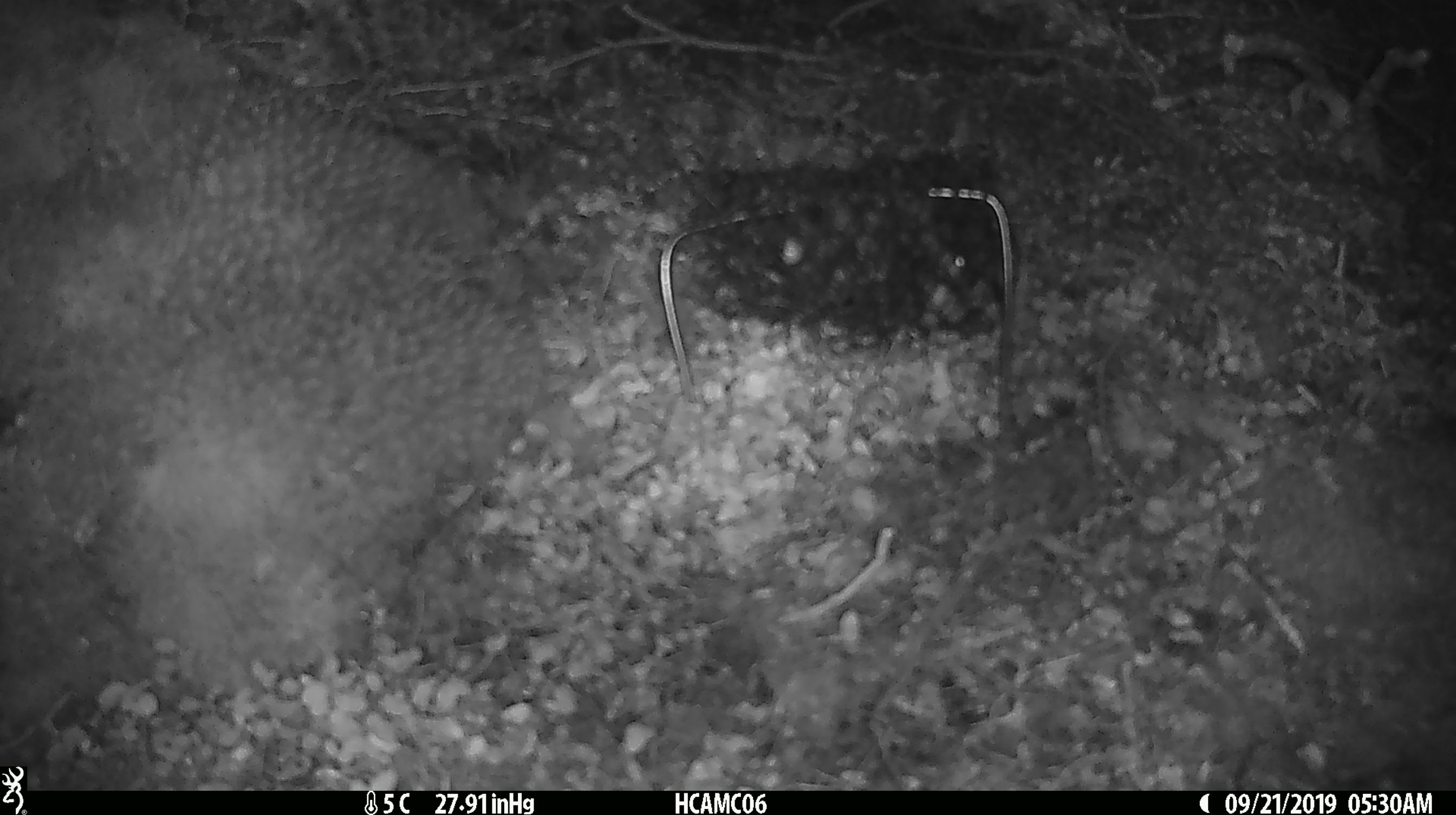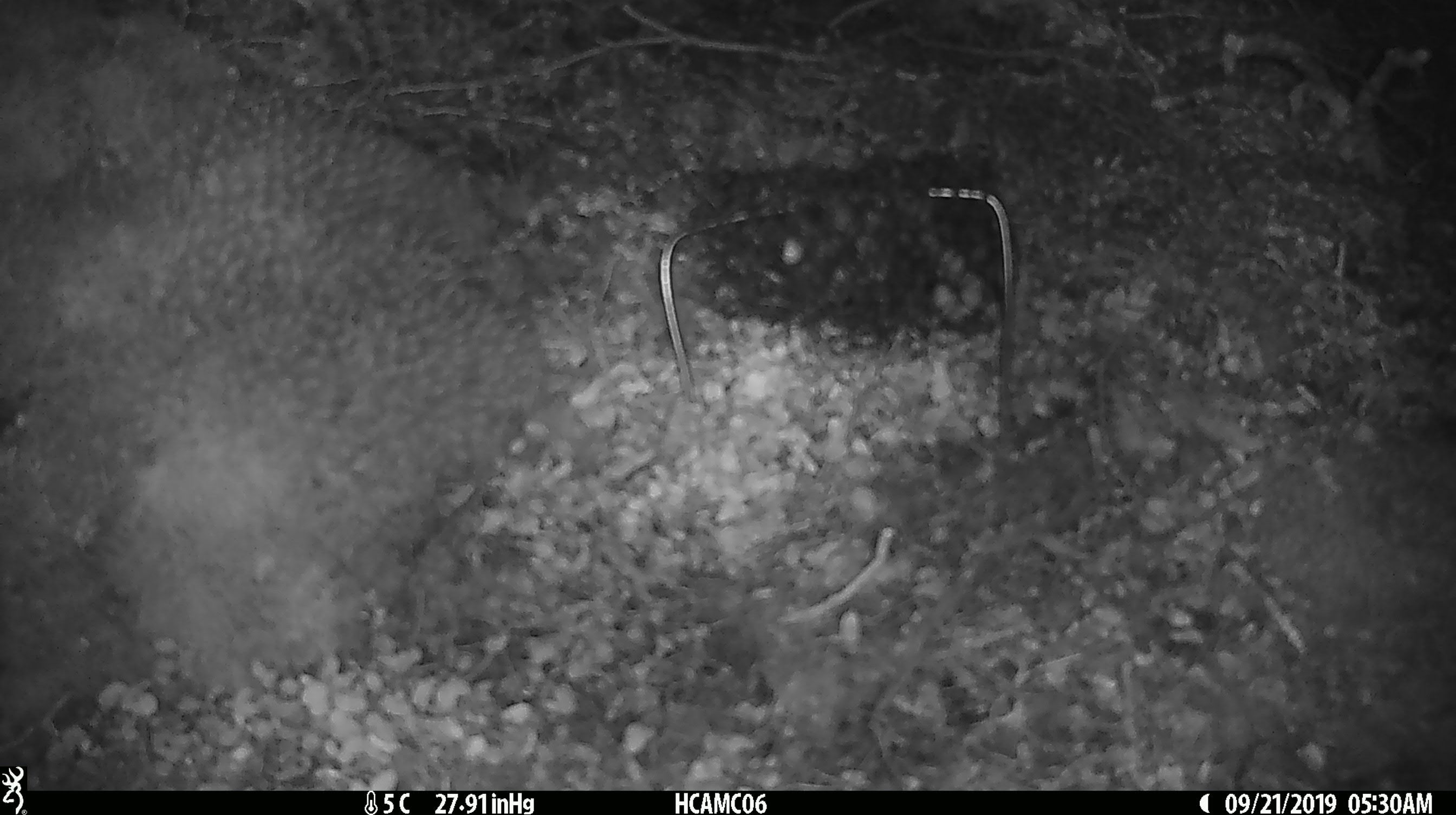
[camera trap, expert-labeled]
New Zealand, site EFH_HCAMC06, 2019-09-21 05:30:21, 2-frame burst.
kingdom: Animalia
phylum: Chordata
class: Mammalia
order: Rodentia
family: Muridae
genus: Mus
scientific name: Mus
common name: mouse